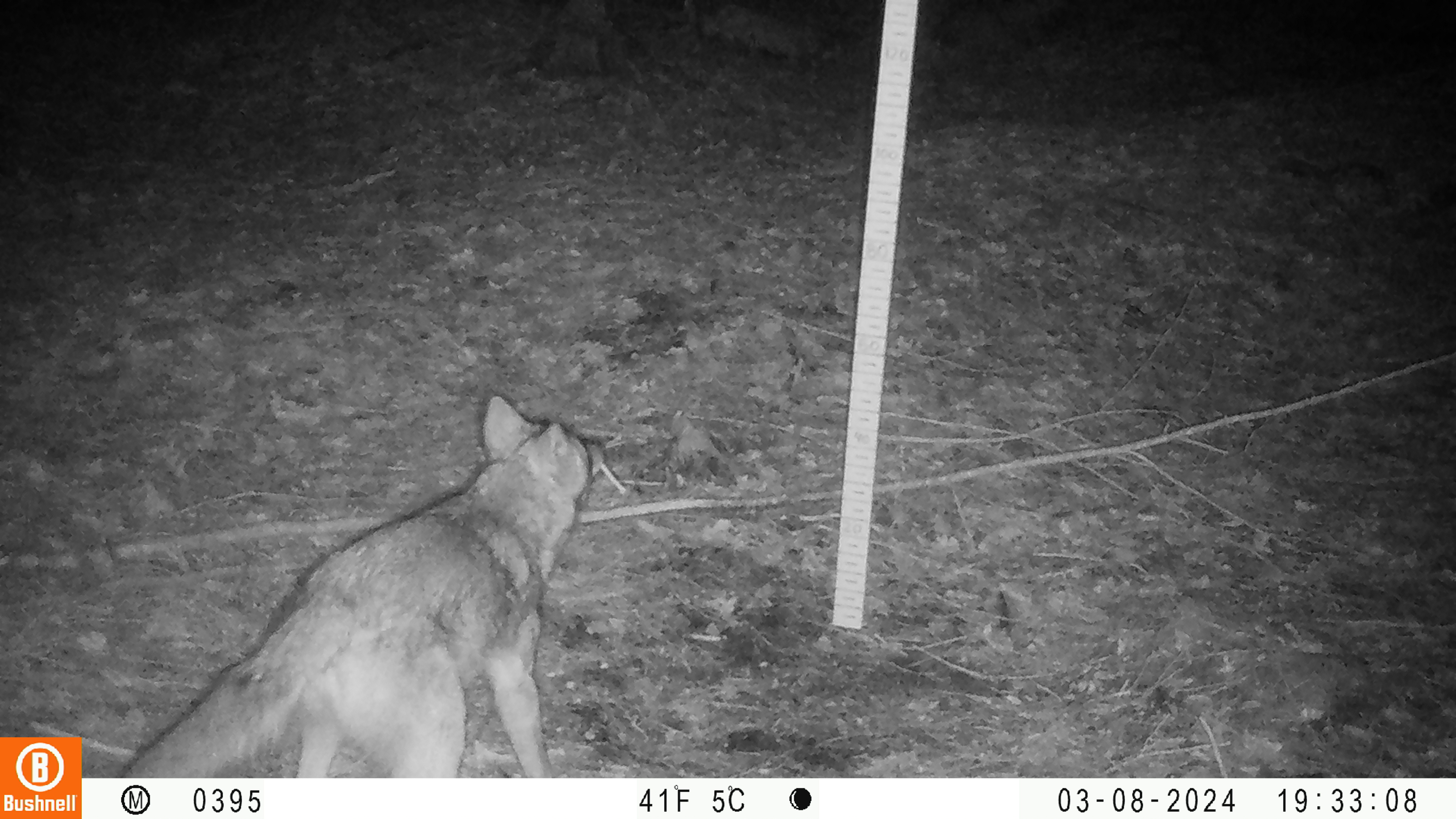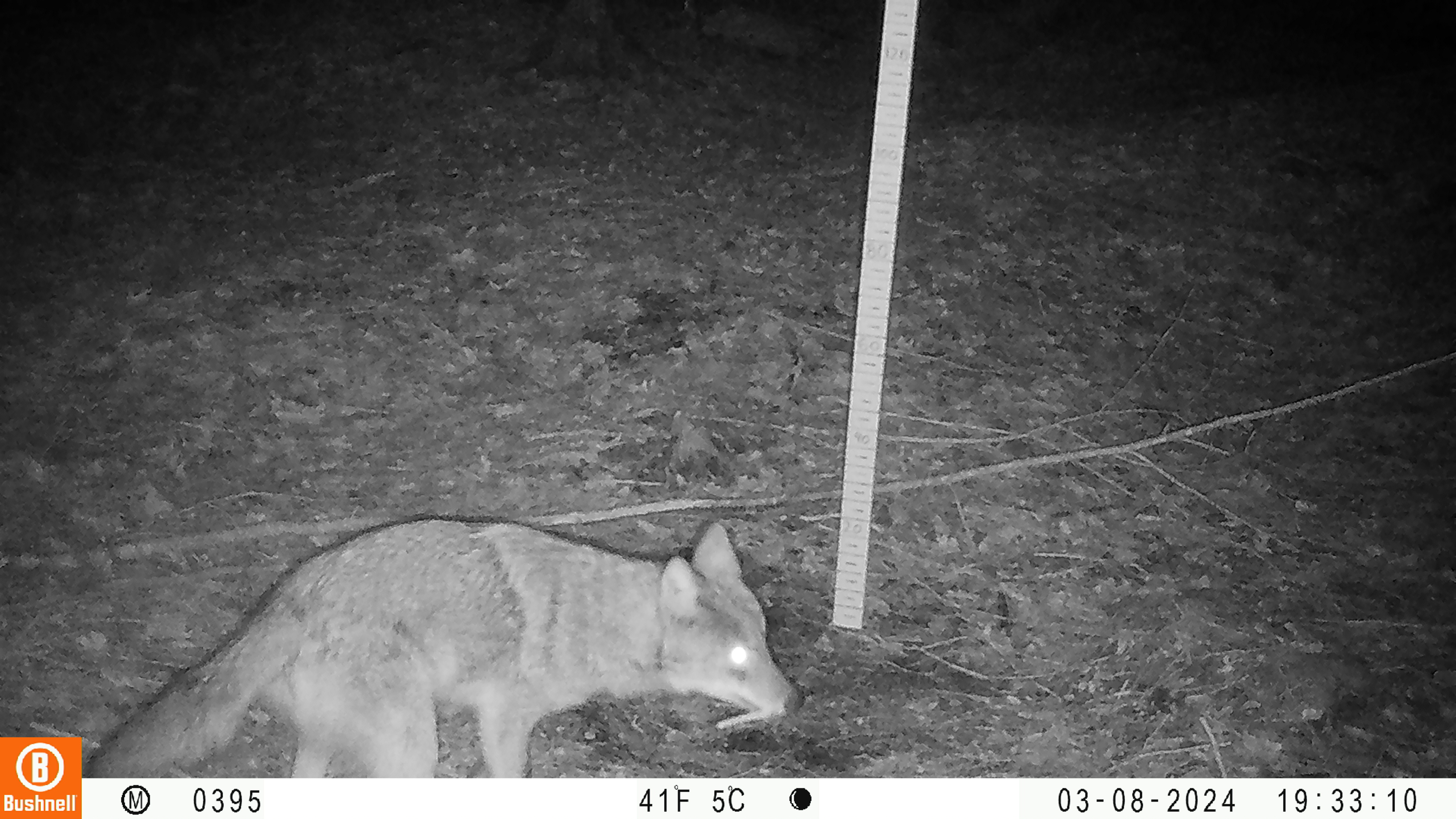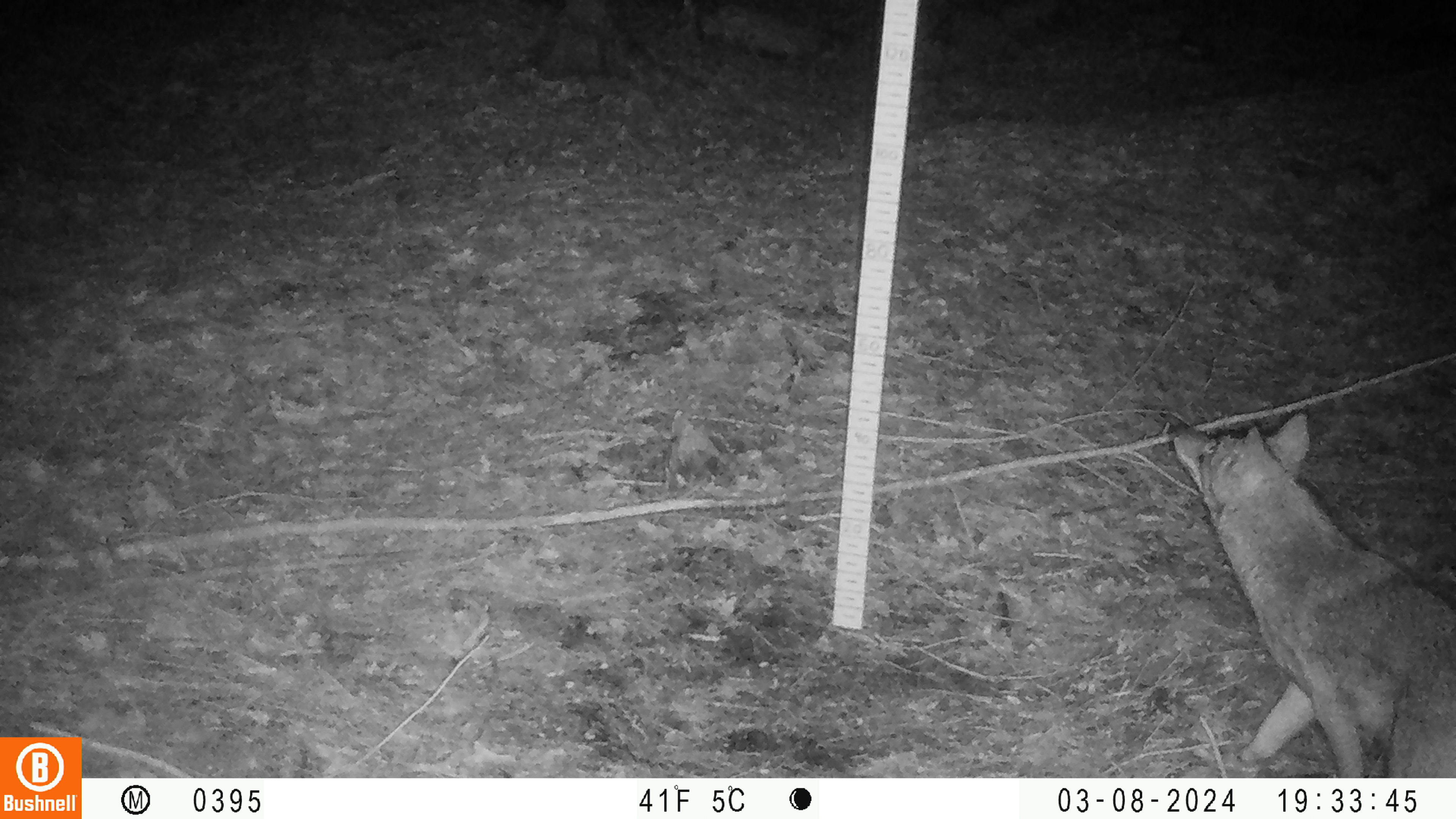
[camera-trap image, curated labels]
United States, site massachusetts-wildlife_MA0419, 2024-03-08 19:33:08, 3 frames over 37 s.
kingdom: Animalia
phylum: Chordata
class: Mammalia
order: Carnivora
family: Canidae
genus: Canis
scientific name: Canis latrans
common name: coyote